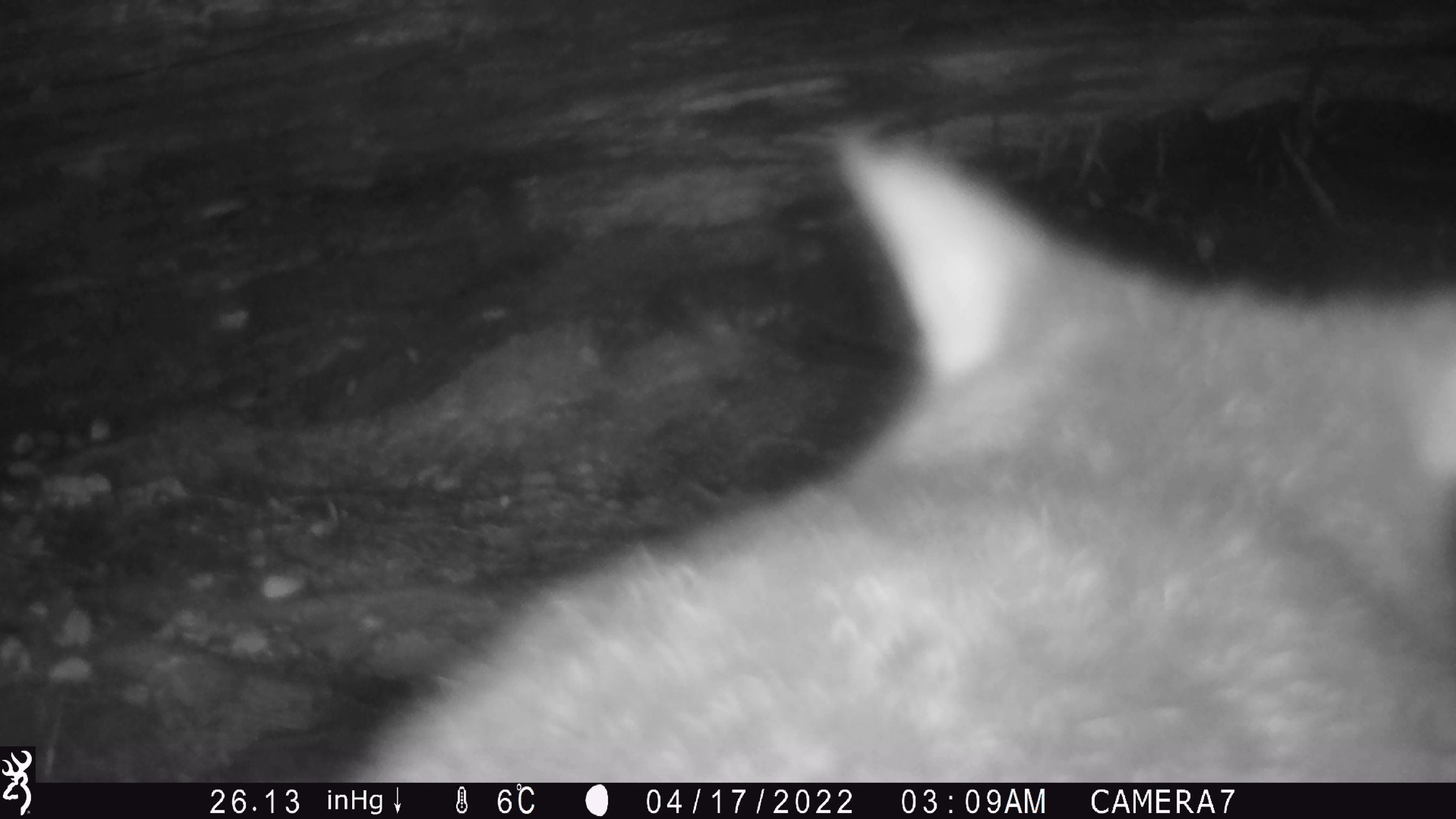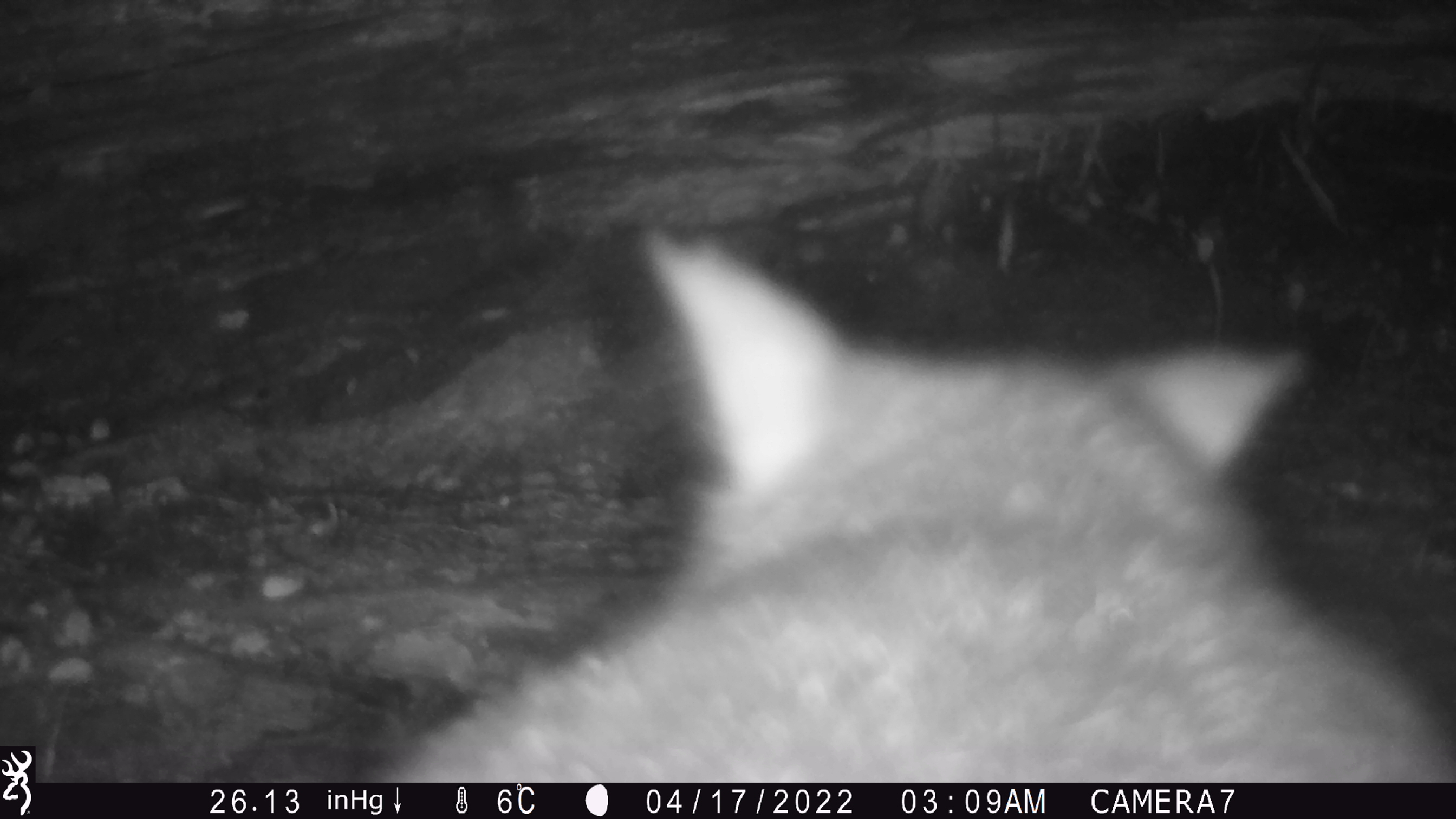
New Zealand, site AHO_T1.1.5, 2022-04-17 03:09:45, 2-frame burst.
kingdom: Animalia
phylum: Chordata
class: Mammalia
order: Diprotodontia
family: Phalangeridae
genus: Trichosurus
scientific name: Trichosurus vulpecula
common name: common brushtail possum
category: possum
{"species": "possum (common brushtail possum) (Trichosurus vulpecula)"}